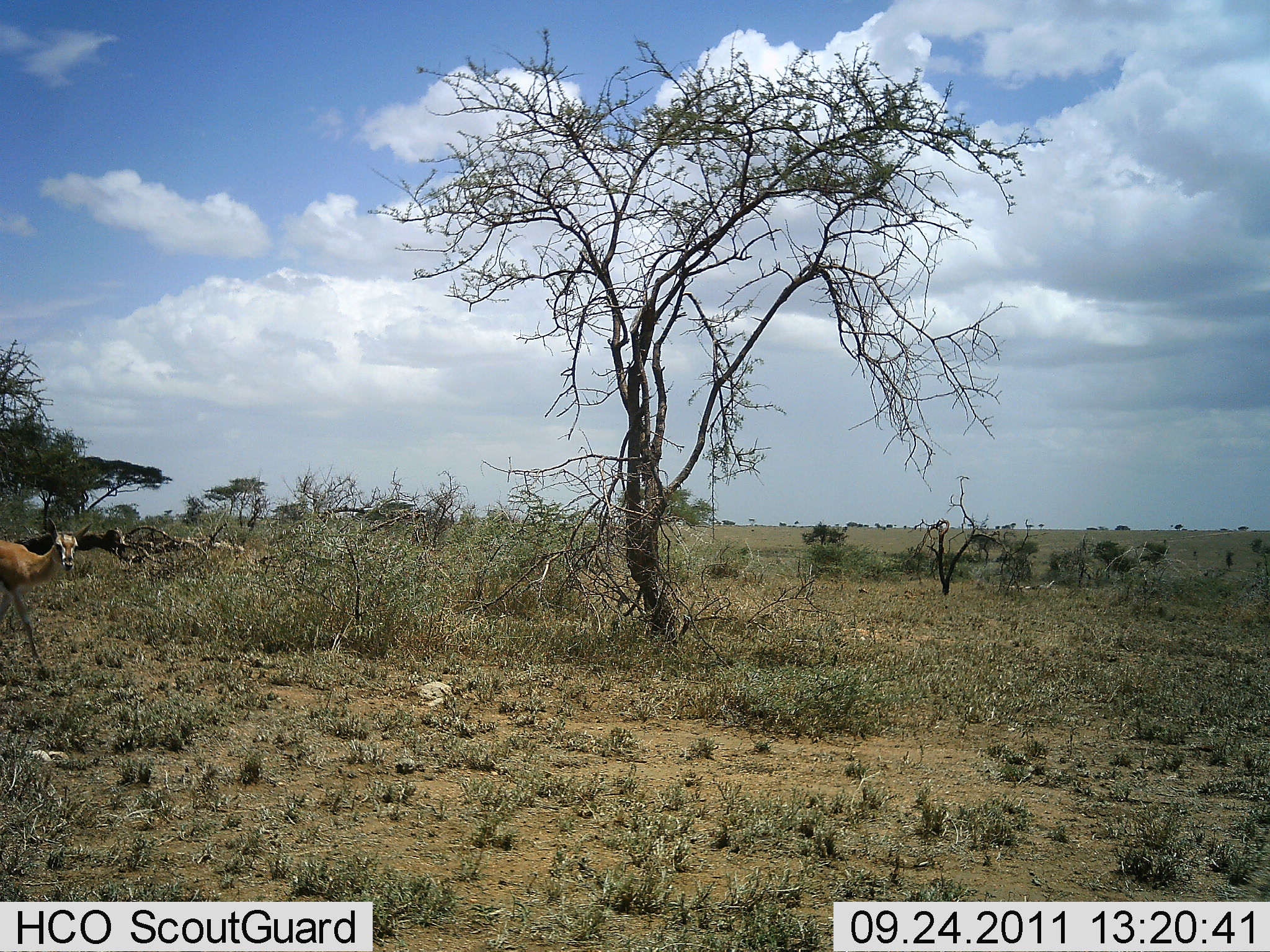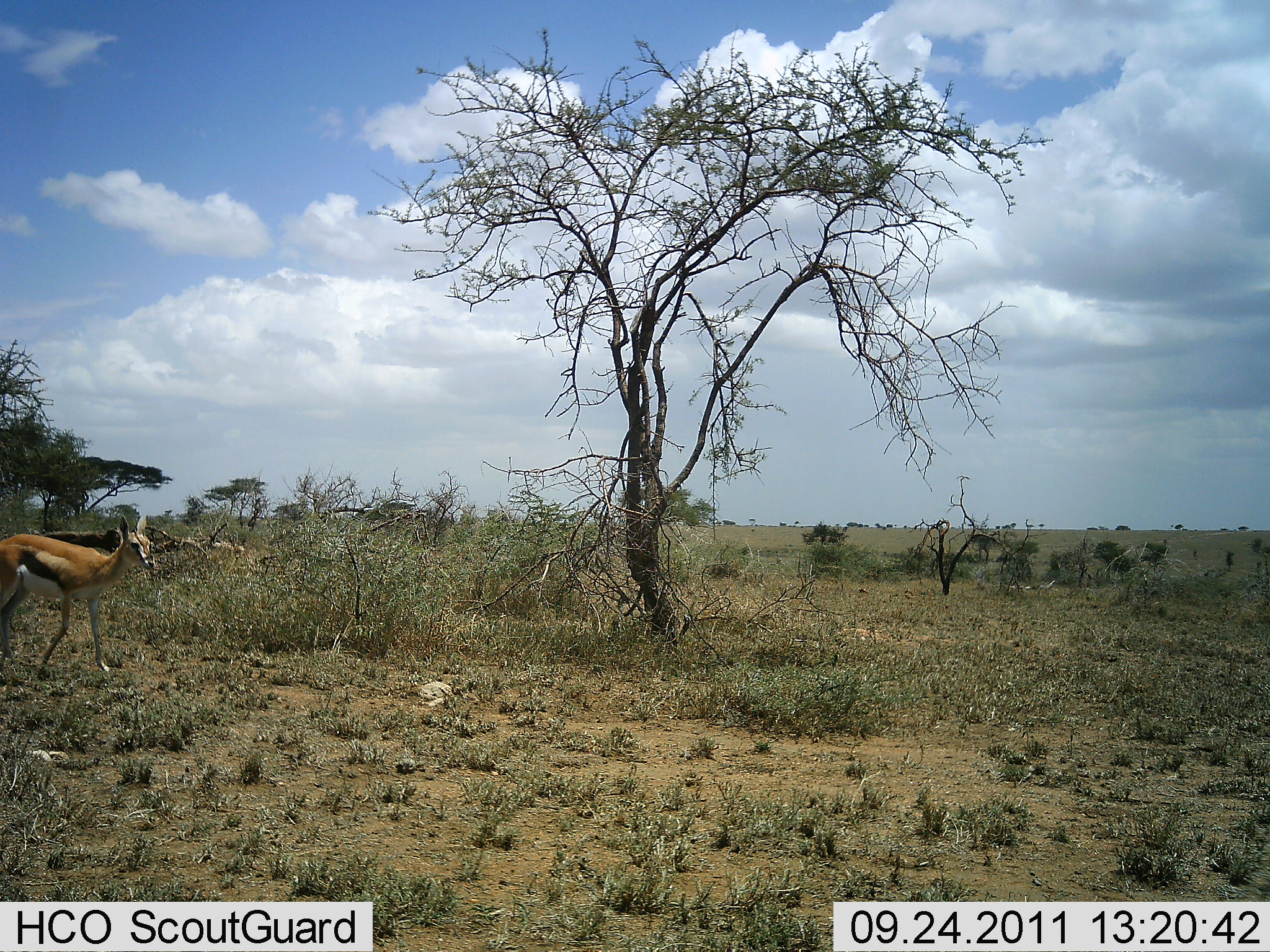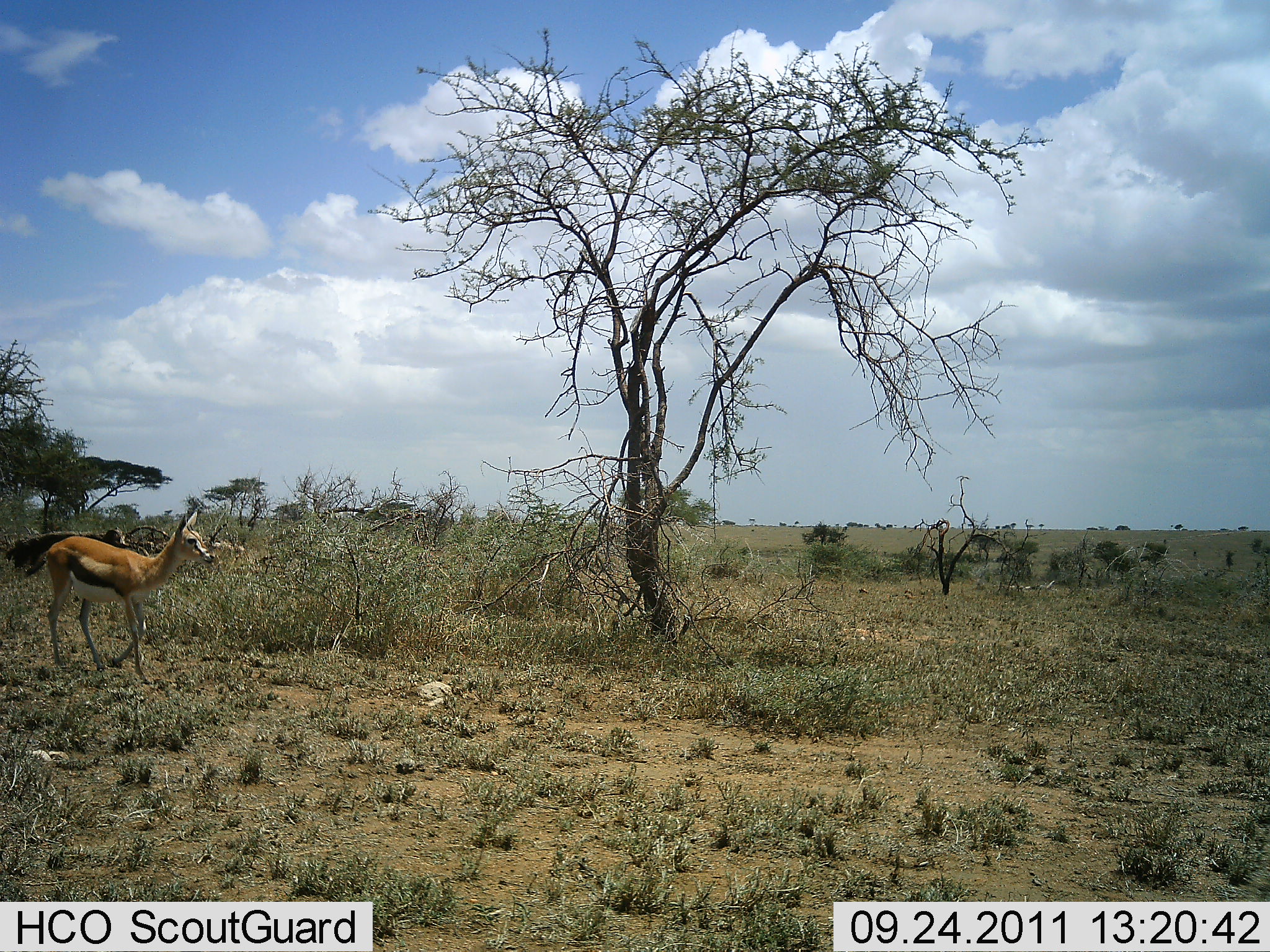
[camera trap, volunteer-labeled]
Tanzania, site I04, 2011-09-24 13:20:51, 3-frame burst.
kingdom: Animalia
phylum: Chordata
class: Mammalia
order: Artiodactyla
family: Bovidae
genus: Eudorcas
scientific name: Eudorcas thomsonii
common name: thomson's gazelle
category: gazellethomsons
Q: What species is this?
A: Gazellethomsons (thomson's gazelle) (Eudorcas thomsonii).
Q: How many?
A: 1.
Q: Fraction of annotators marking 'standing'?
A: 0%.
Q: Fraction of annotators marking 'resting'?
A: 0%.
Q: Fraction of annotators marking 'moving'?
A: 100%.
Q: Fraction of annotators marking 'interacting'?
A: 0%.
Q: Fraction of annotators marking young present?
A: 9%.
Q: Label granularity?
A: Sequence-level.